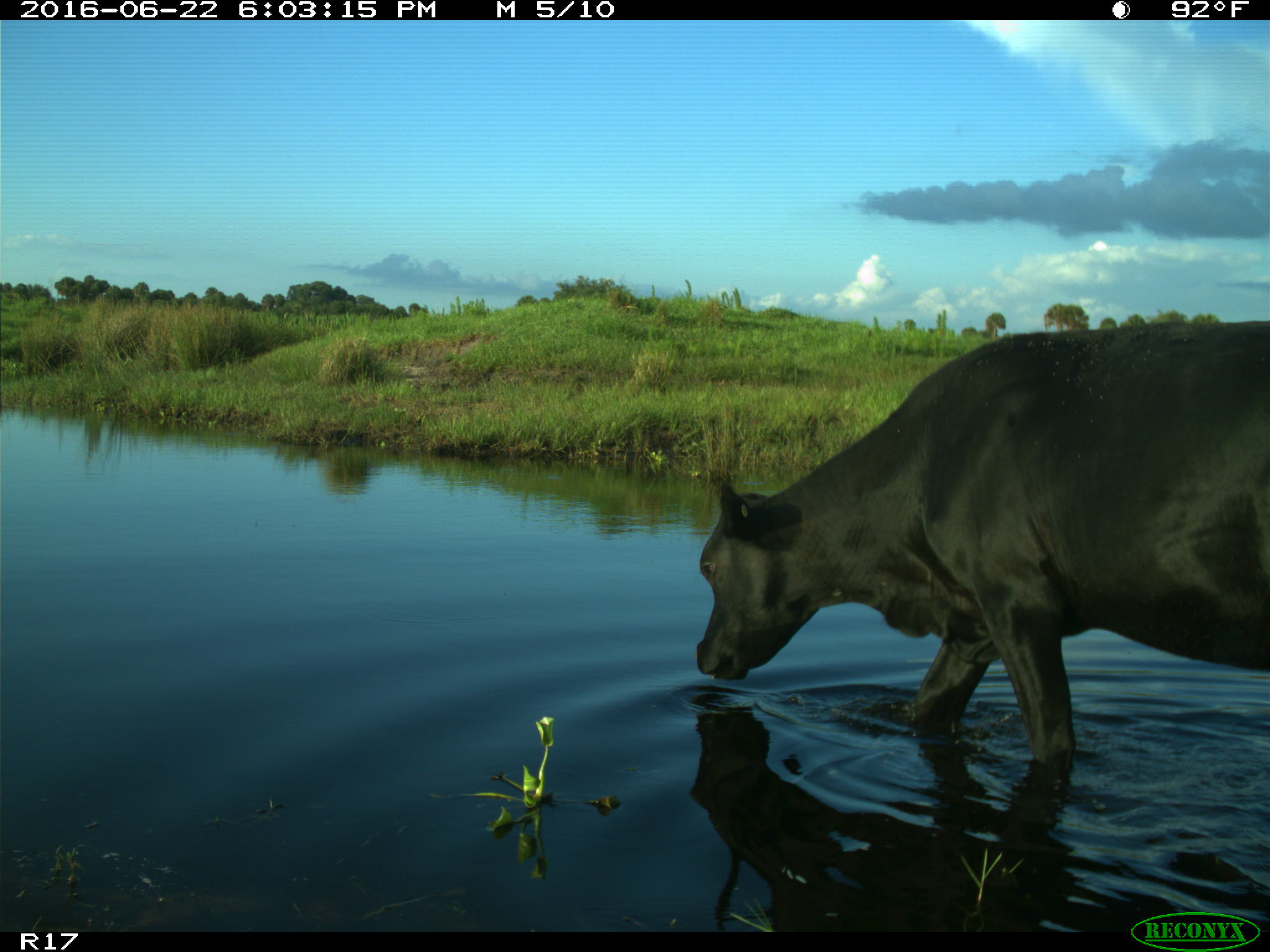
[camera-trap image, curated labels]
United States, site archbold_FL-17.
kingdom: Animalia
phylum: Chordata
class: Mammalia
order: Artiodactyla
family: Bovidae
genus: Bos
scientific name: Bos taurus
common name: domestic cow